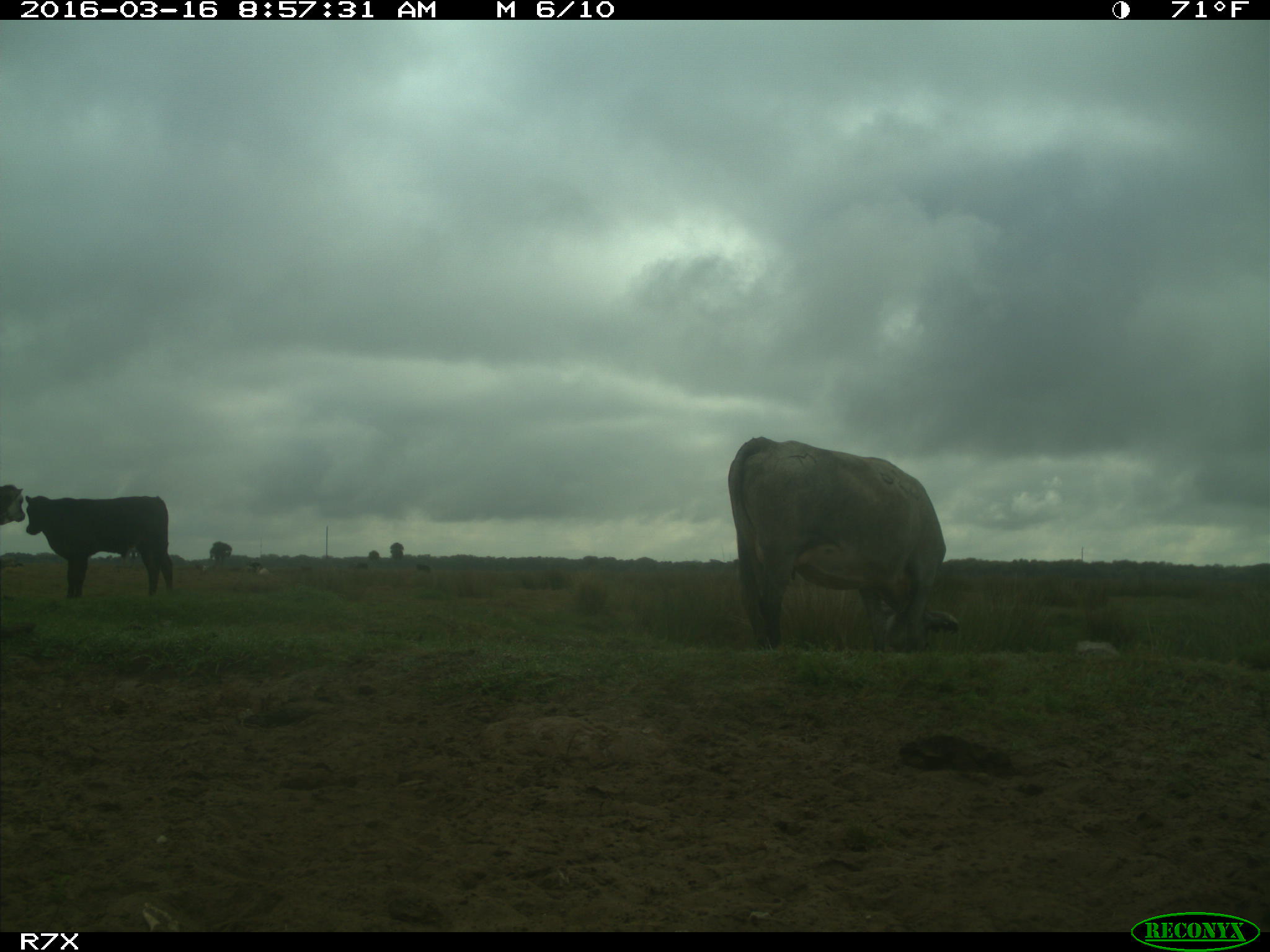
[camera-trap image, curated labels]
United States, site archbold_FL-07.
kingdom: Animalia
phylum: Chordata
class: Mammalia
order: Artiodactyla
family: Bovidae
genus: Bos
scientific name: Bos taurus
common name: domestic cow